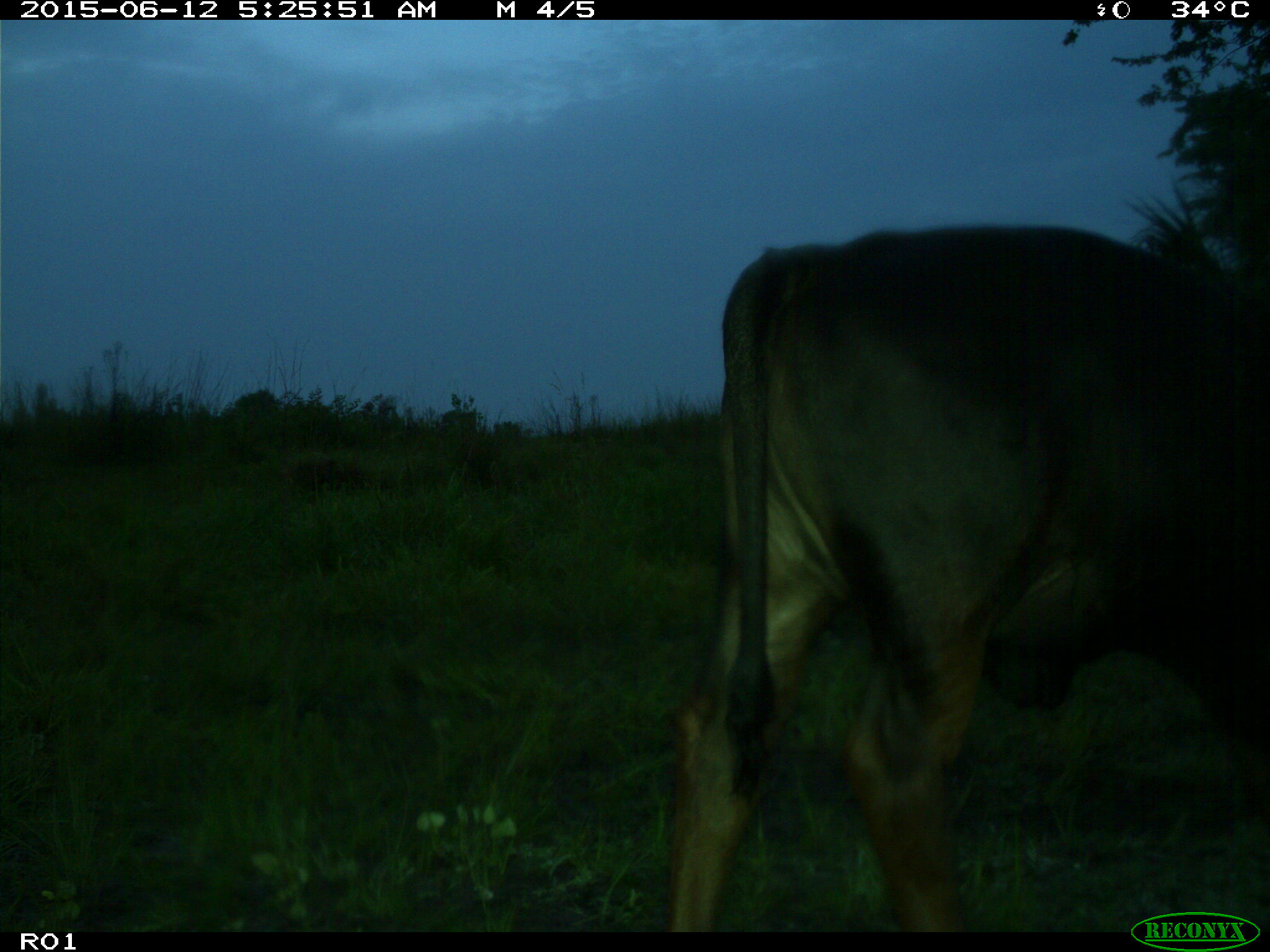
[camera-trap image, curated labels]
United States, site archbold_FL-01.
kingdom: Animalia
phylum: Chordata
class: Mammalia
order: Artiodactyla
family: Bovidae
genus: Bos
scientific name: Bos taurus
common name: domestic cow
Bos taurus (domestic cow).